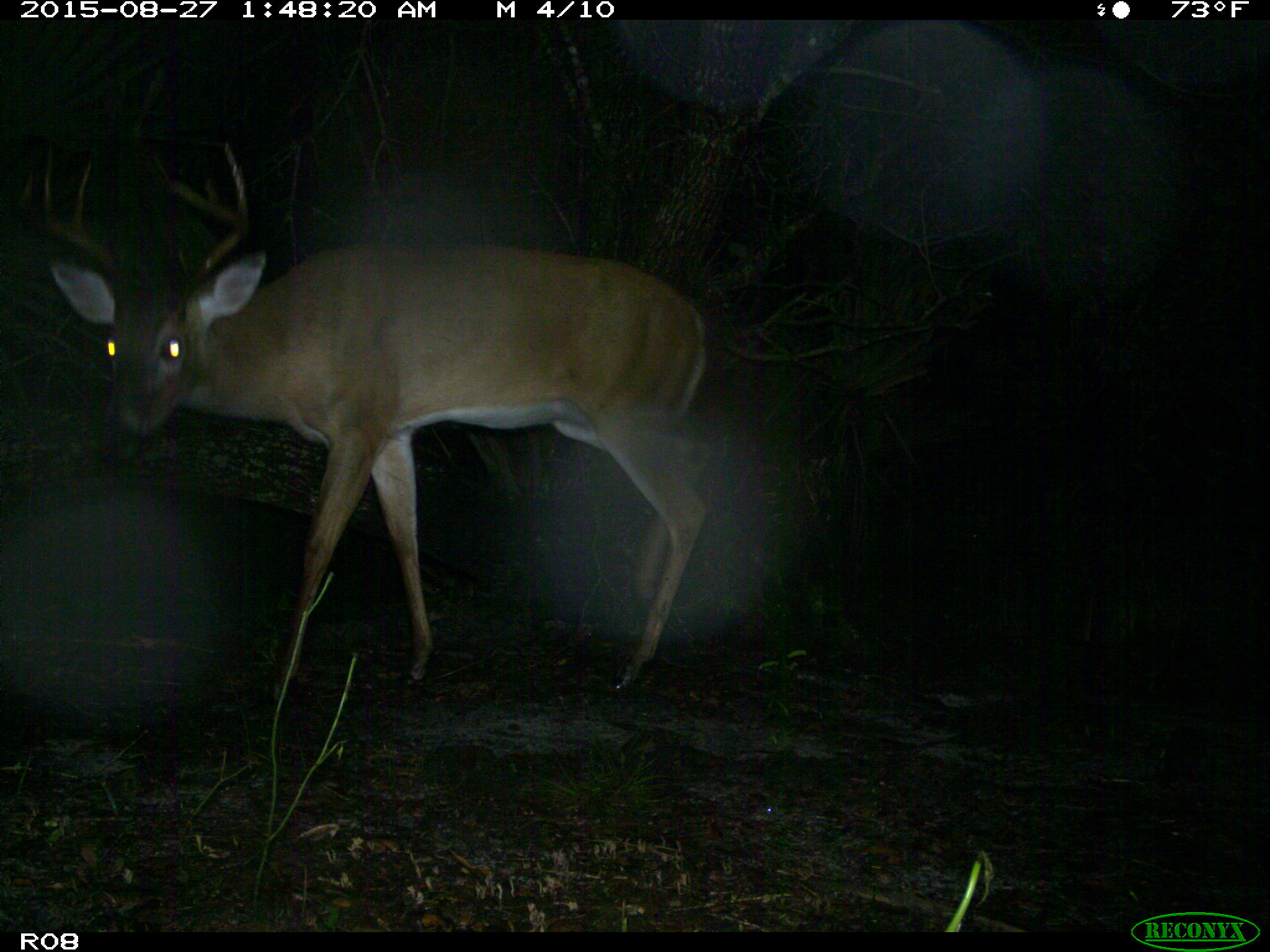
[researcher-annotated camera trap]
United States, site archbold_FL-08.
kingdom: Animalia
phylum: Chordata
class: Mammalia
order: Artiodactyla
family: Cervidae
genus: Odocoileus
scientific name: Odocoileus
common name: deer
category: unidentified deer